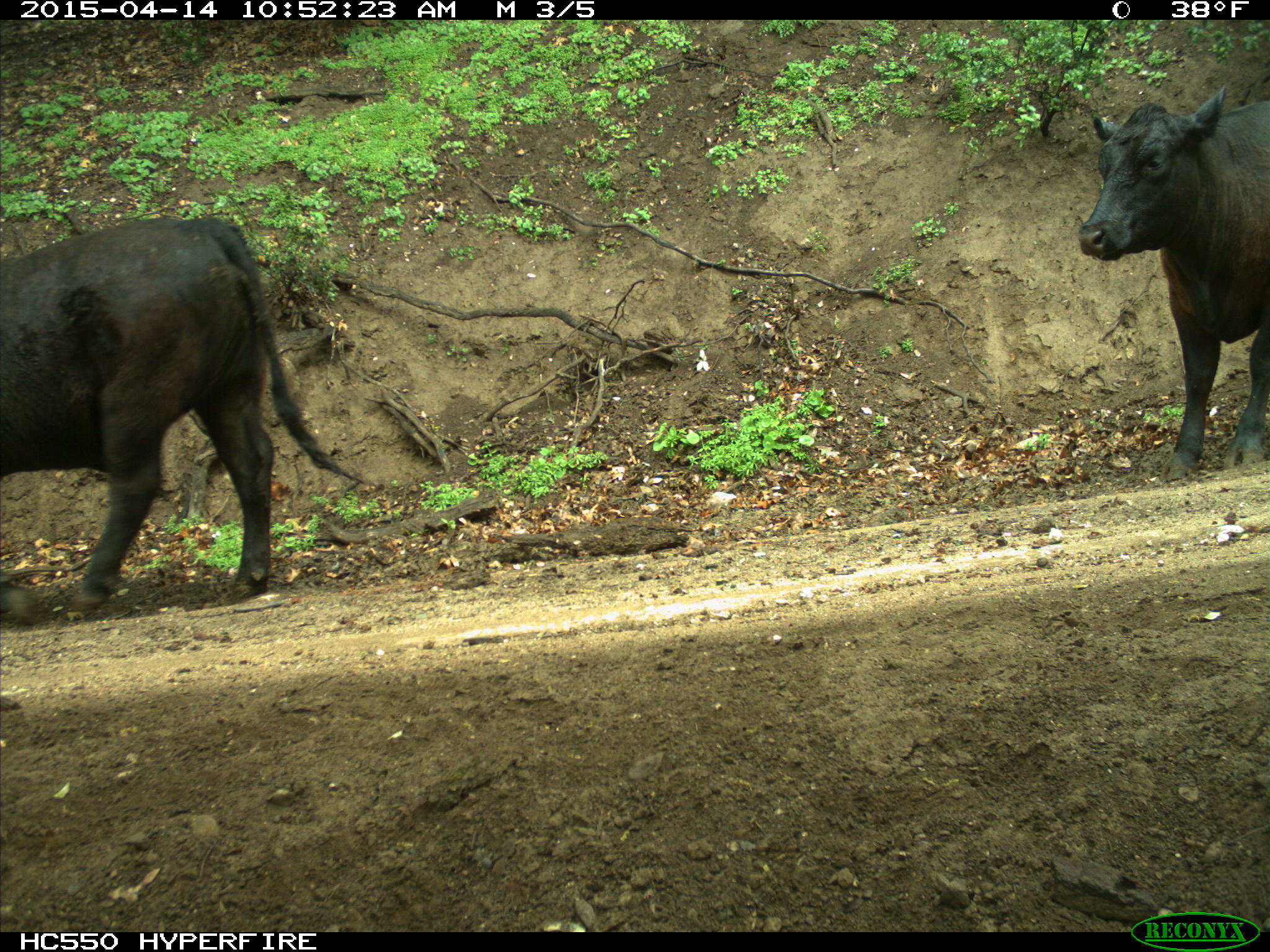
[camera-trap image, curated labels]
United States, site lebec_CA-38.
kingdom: Animalia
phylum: Chordata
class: Mammalia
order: Artiodactyla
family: Bovidae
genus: Bos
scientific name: Bos taurus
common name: domestic cow